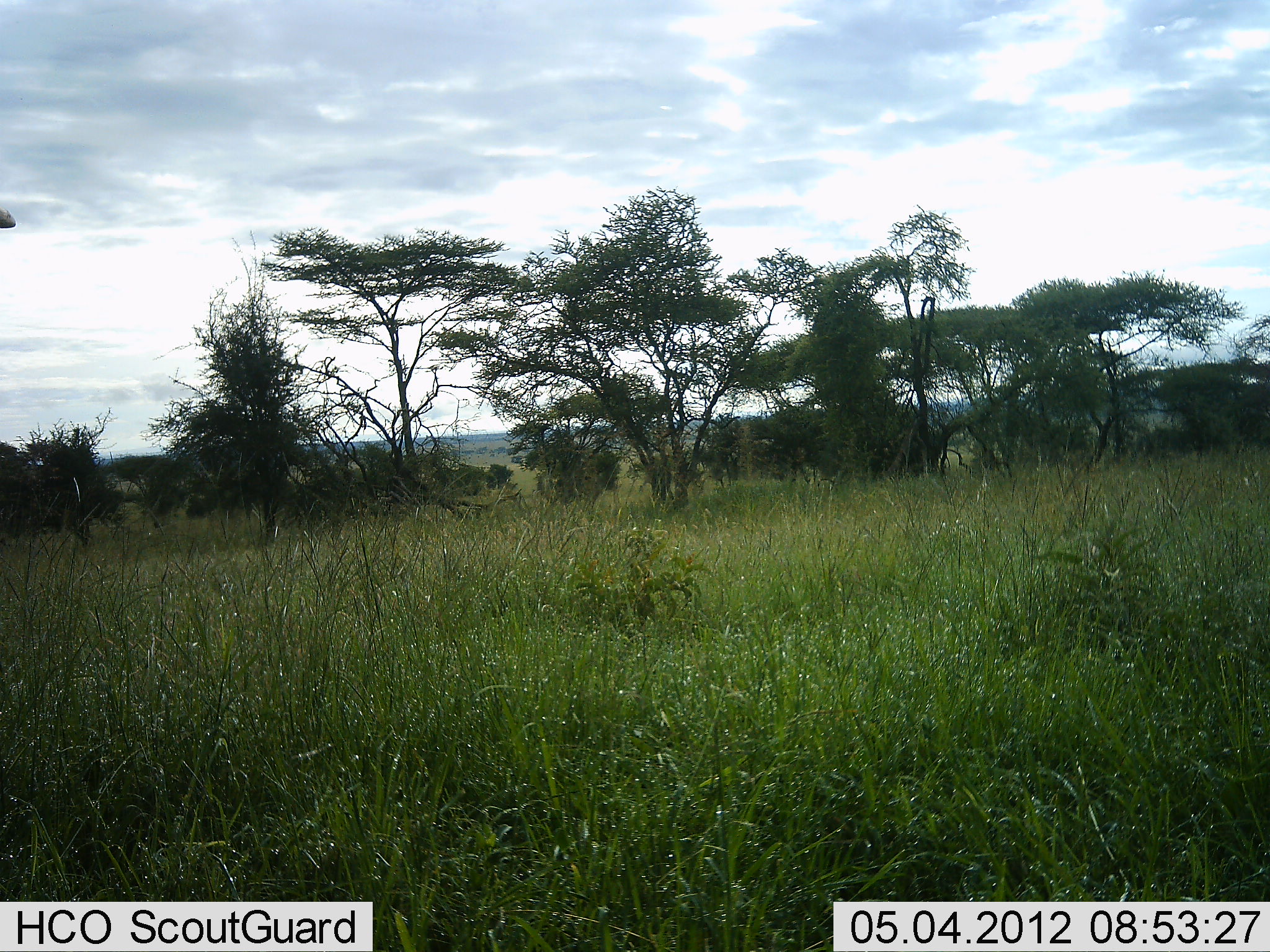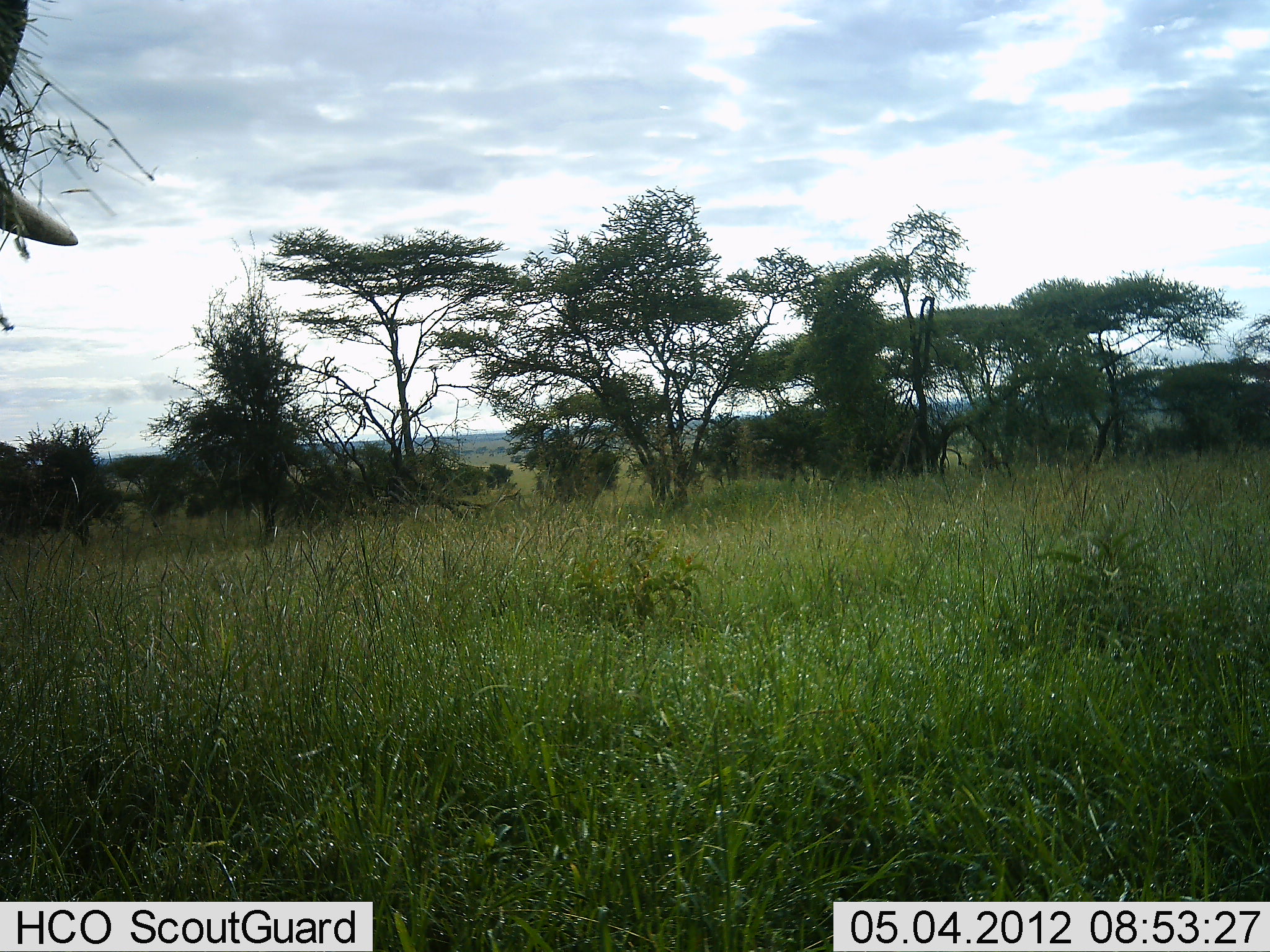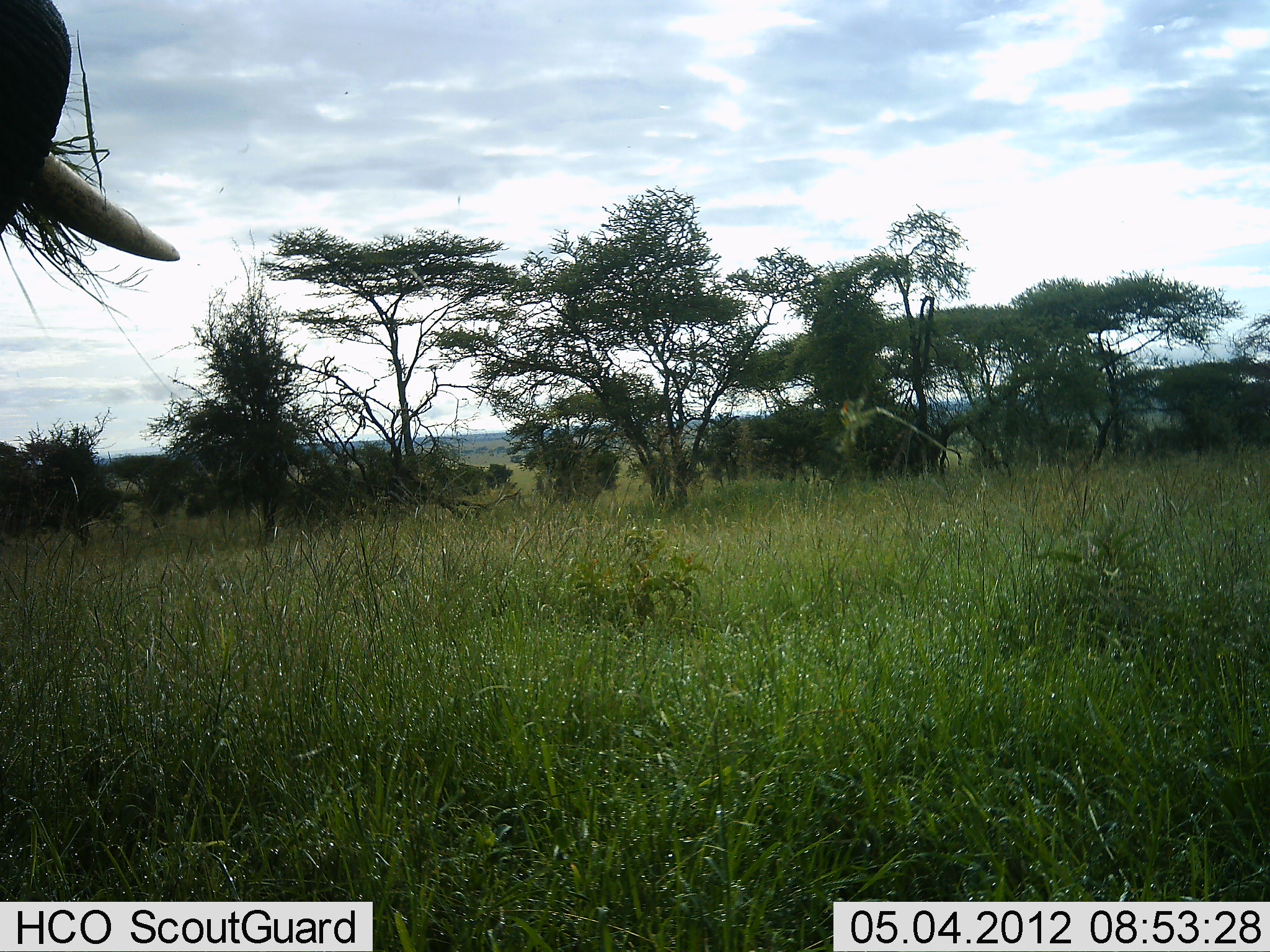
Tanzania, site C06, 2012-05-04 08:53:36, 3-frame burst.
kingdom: Animalia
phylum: Chordata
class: Mammalia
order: Proboscidea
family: Elephantidae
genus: Loxodonta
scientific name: Loxodonta africana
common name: african bush elephant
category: elephant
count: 1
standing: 30%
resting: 0%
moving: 20%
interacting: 0%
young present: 0%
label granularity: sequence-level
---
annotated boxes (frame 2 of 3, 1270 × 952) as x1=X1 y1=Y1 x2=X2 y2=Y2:
animal: x1=0 y1=0 x2=80 y2=247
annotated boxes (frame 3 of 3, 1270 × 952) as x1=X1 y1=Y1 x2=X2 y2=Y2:
animal: x1=0 y1=0 x2=182 y2=262